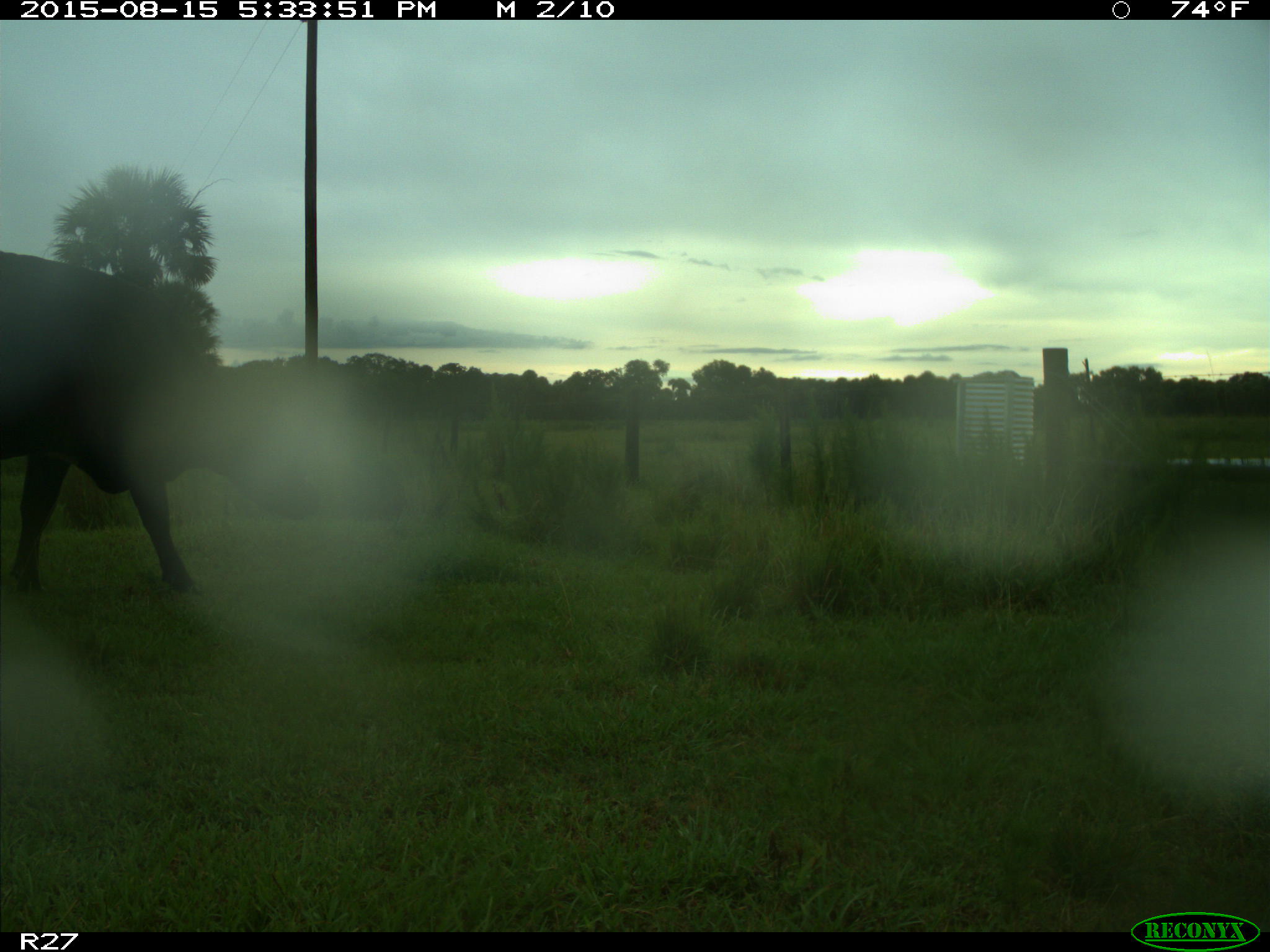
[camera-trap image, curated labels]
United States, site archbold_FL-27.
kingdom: Animalia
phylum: Chordata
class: Mammalia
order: Artiodactyla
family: Bovidae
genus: Bos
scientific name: Bos taurus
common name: domestic cow